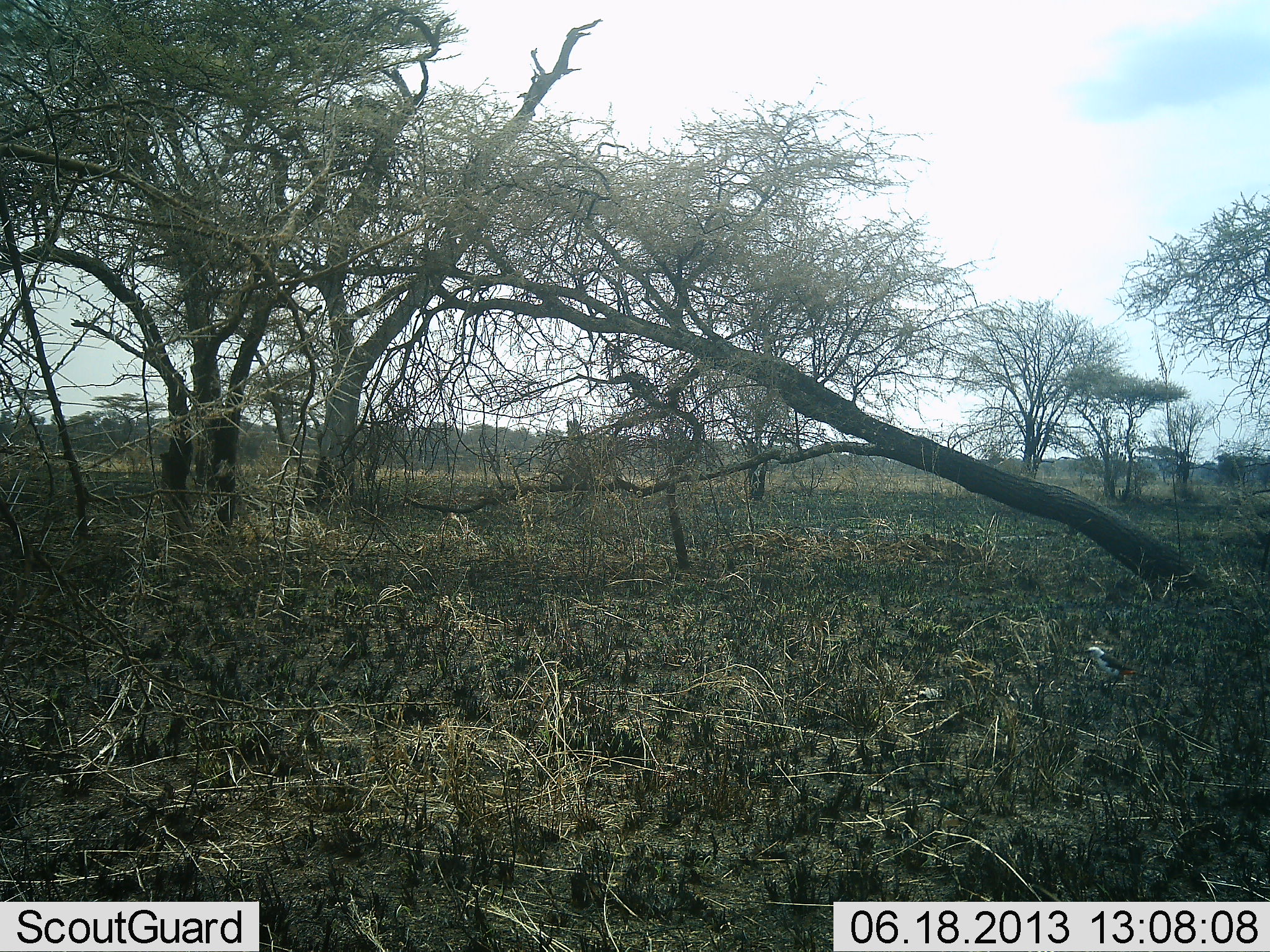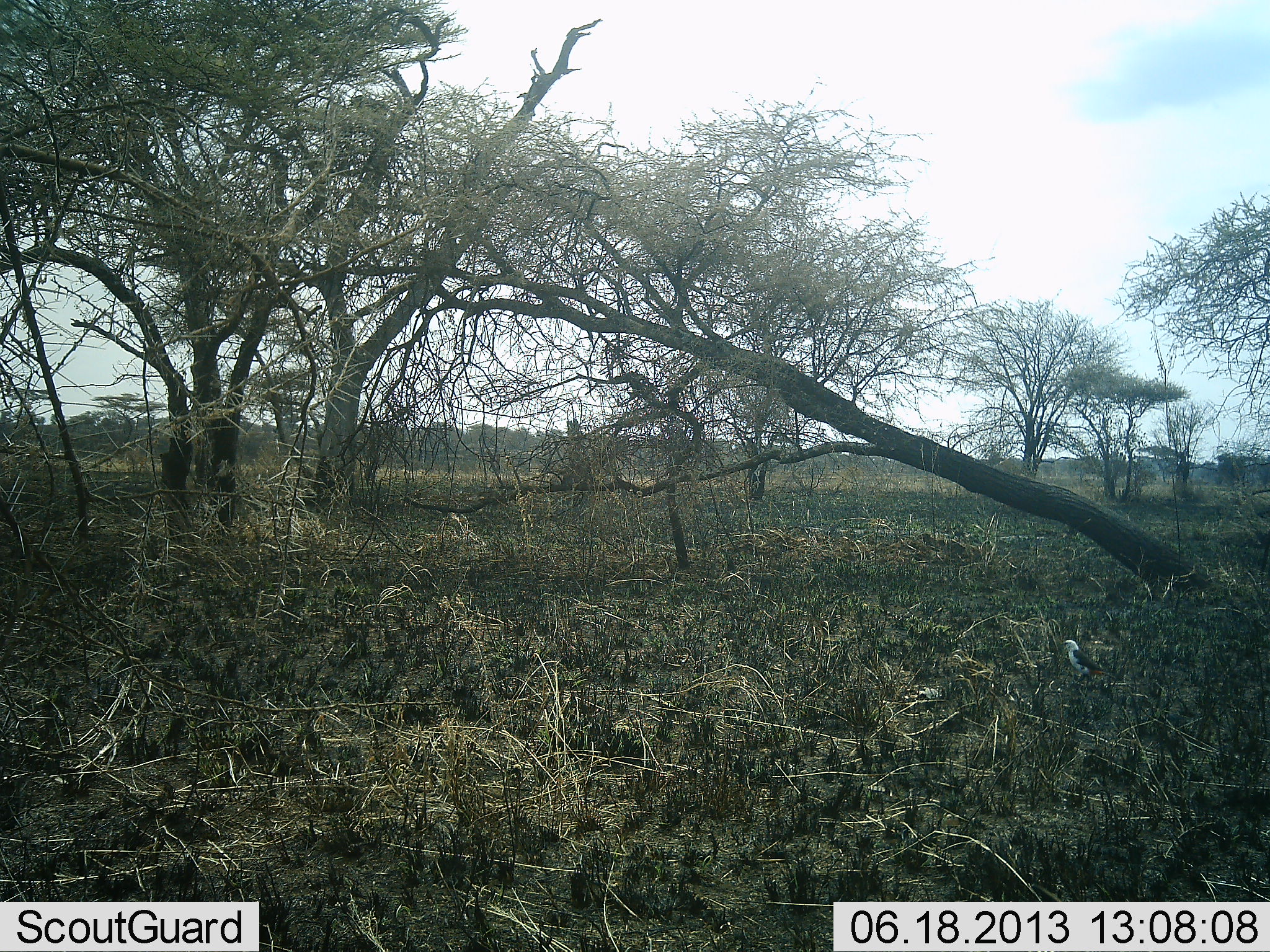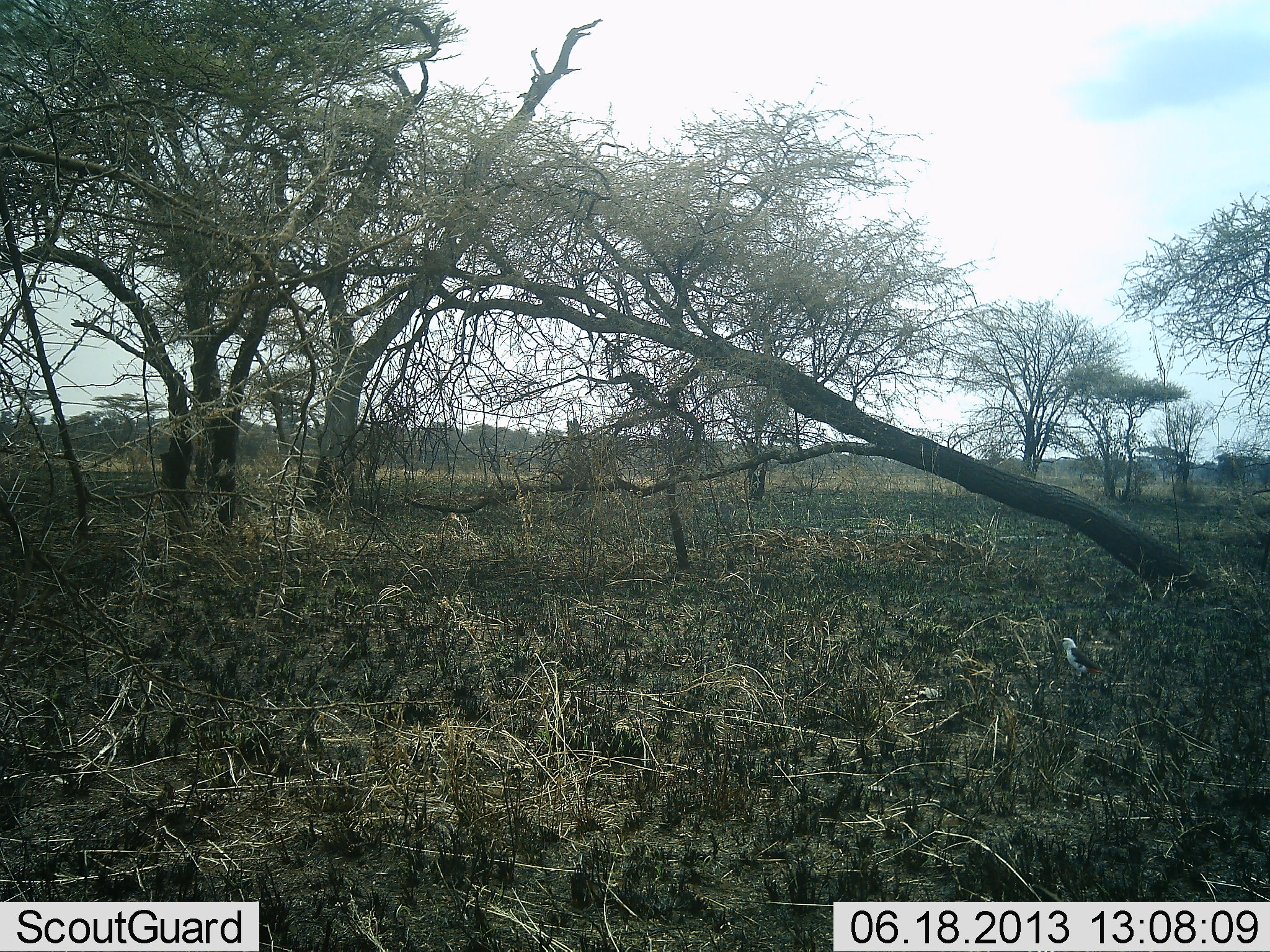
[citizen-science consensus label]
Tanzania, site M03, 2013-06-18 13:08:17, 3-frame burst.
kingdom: Animalia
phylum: Chordata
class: Aves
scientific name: Aves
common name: bird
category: otherbird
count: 1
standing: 40%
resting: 0%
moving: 60%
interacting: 0%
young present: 0%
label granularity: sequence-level